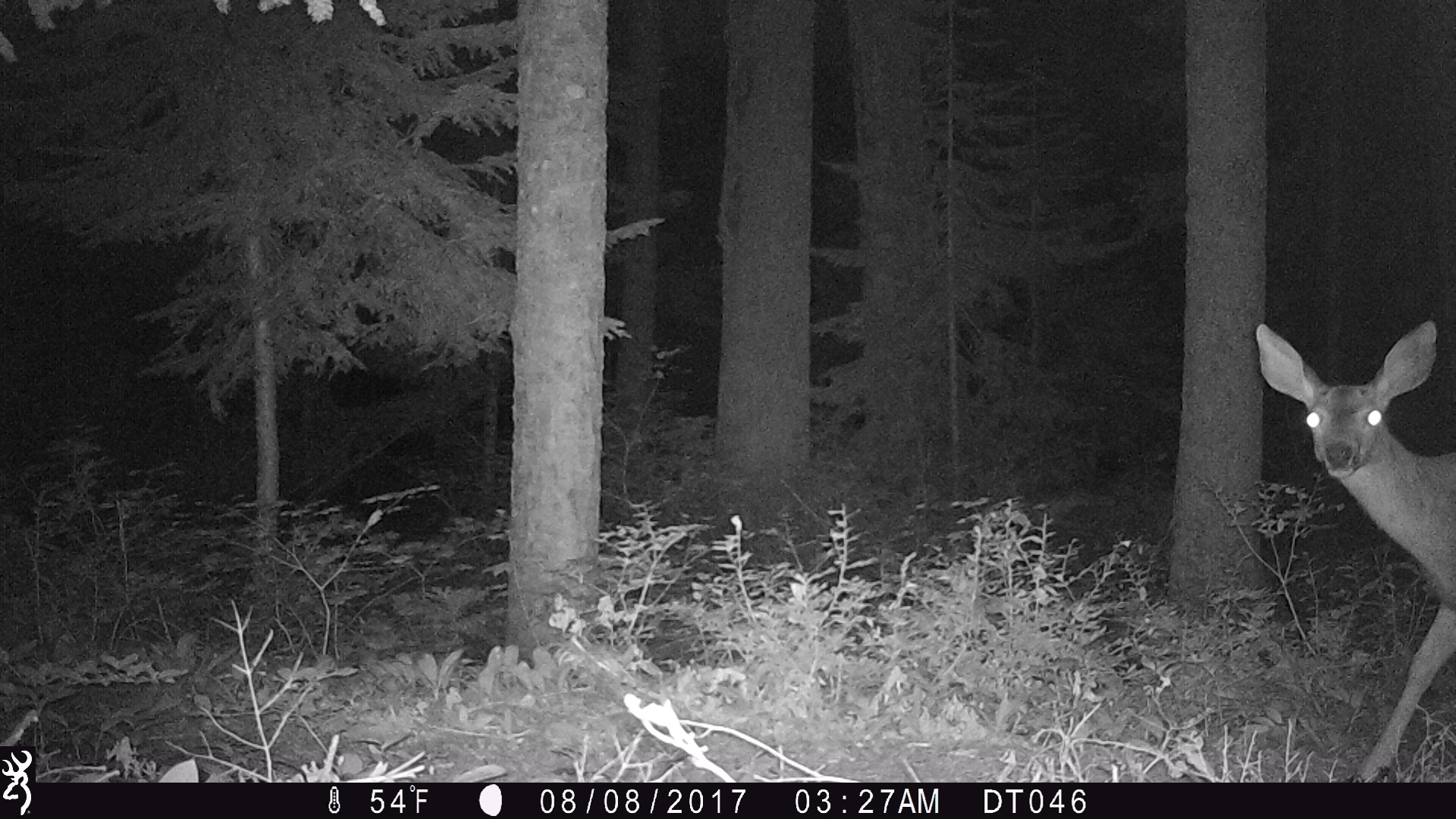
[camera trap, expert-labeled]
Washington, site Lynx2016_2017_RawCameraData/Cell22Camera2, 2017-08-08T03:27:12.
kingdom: Animalia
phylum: Chordata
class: Mammalia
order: Artiodactyla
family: Cervidae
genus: Odocoileus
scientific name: Odocoileus hemionus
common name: mule deer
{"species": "Odocoileus hemionus (mule deer)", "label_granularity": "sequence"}